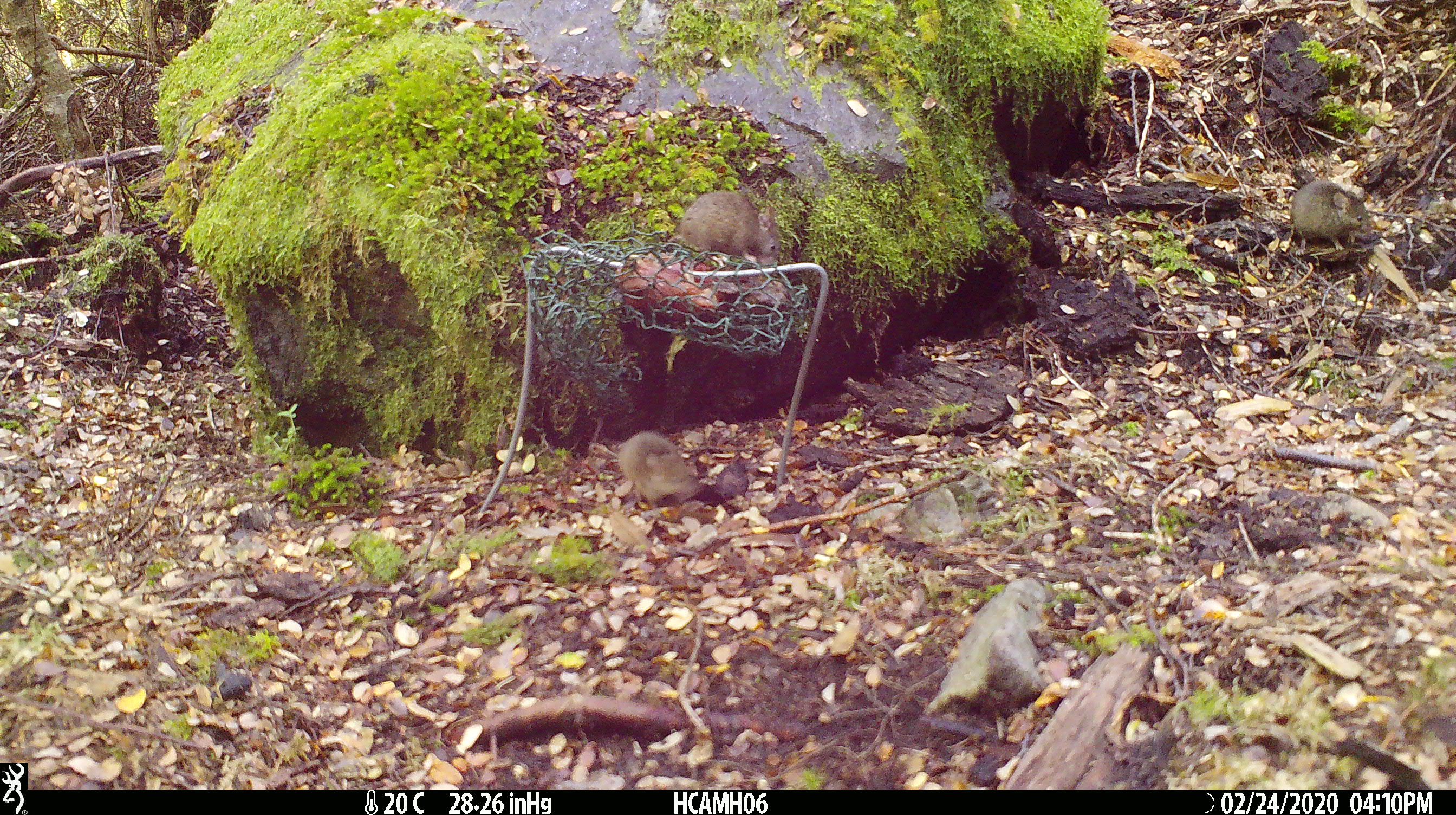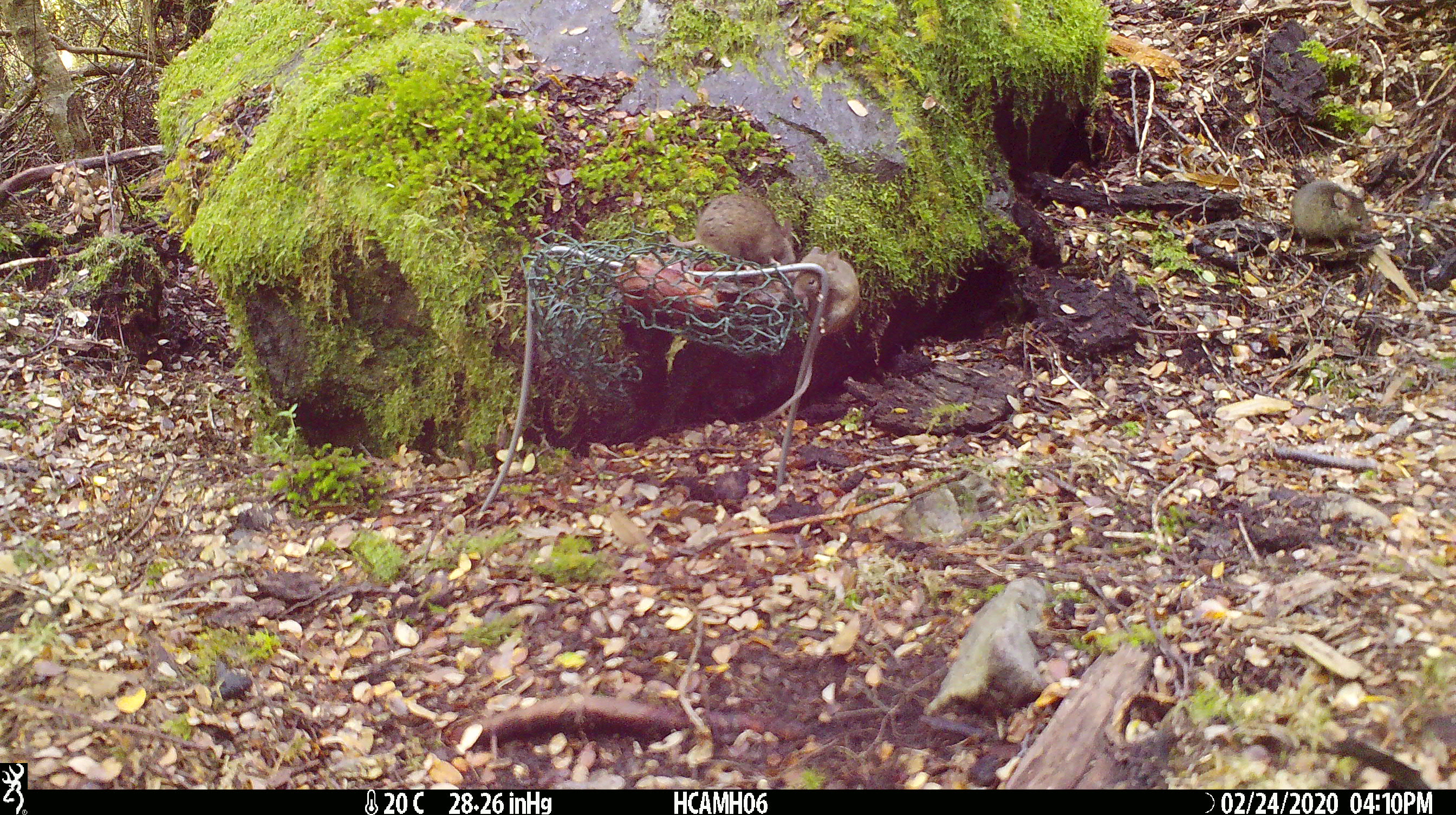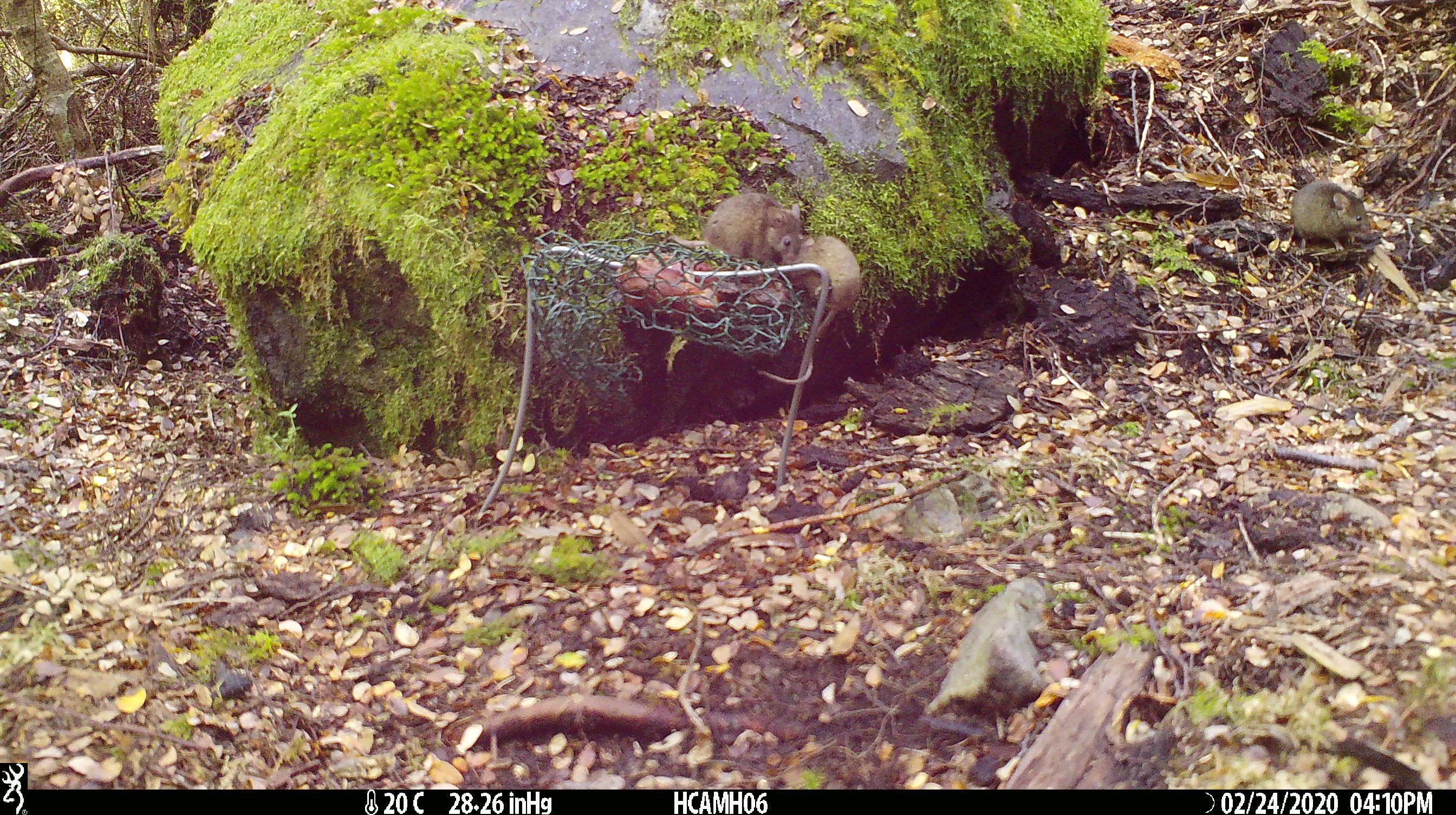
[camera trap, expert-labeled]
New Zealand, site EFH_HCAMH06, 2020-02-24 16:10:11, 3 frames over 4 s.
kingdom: Animalia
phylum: Chordata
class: Mammalia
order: Rodentia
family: Muridae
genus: Mus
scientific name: Mus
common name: mouse